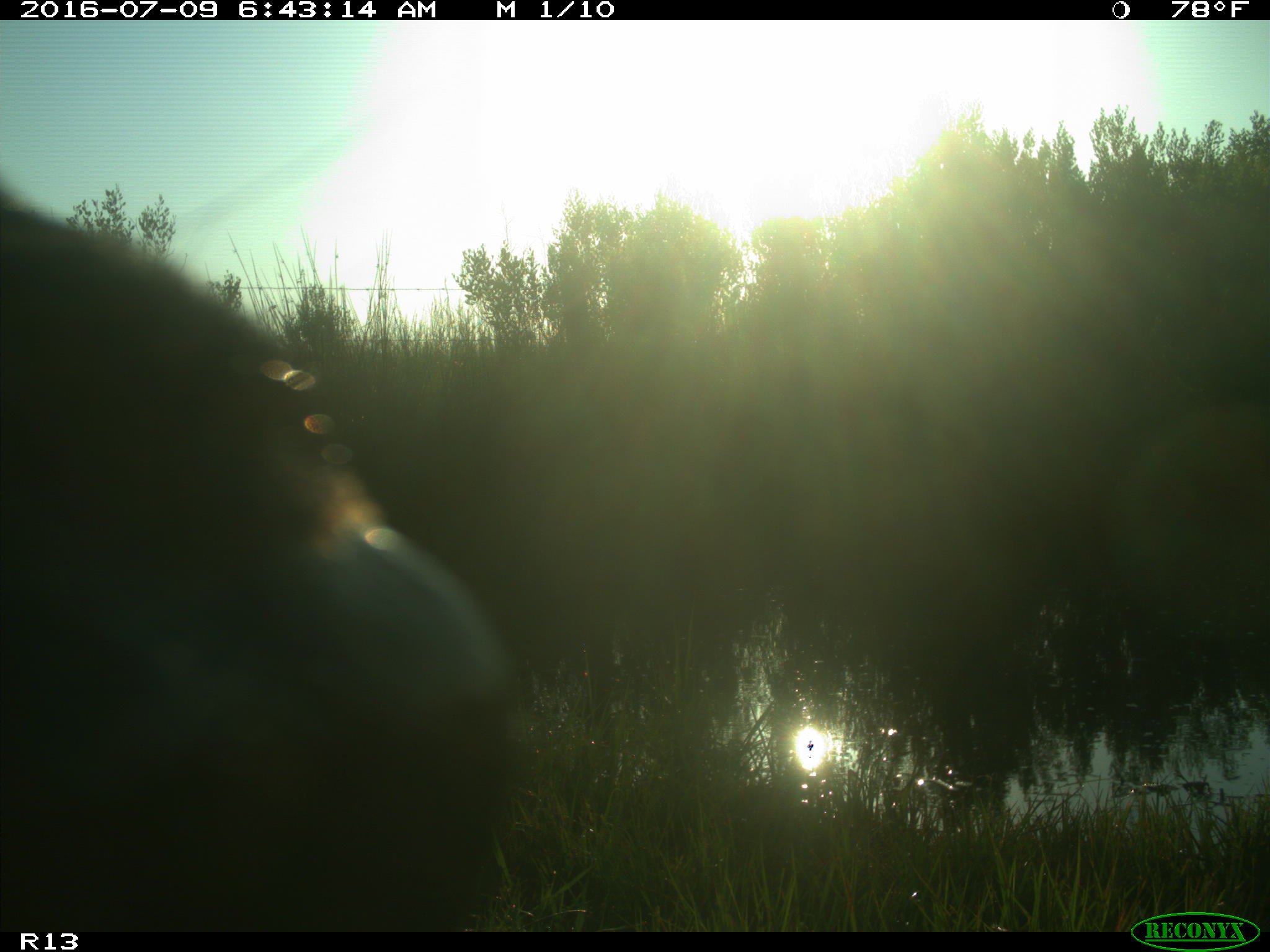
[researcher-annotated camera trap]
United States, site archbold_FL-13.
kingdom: Animalia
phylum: Chordata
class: Mammalia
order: Artiodactyla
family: Bovidae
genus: Bos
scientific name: Bos taurus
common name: domestic cow